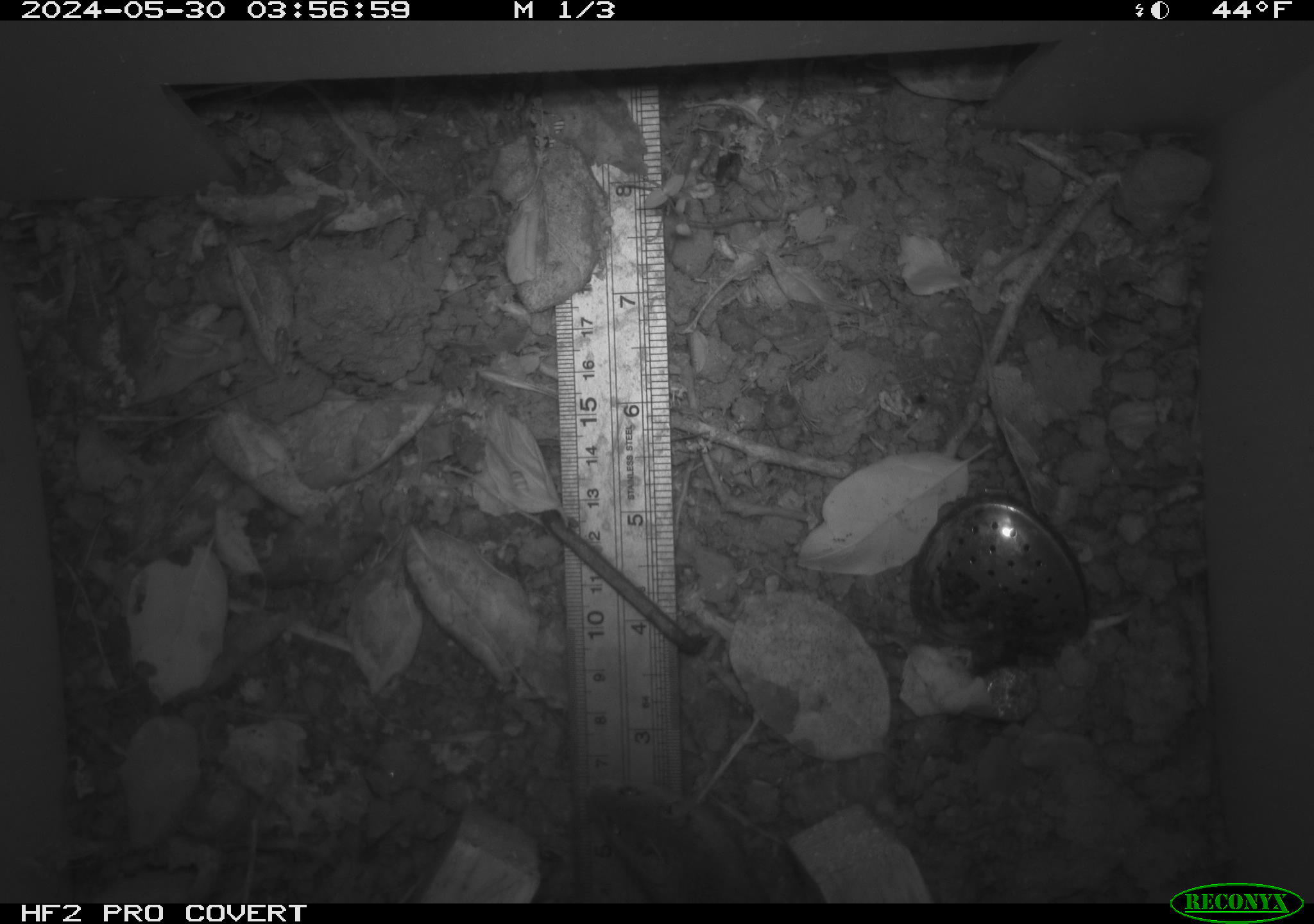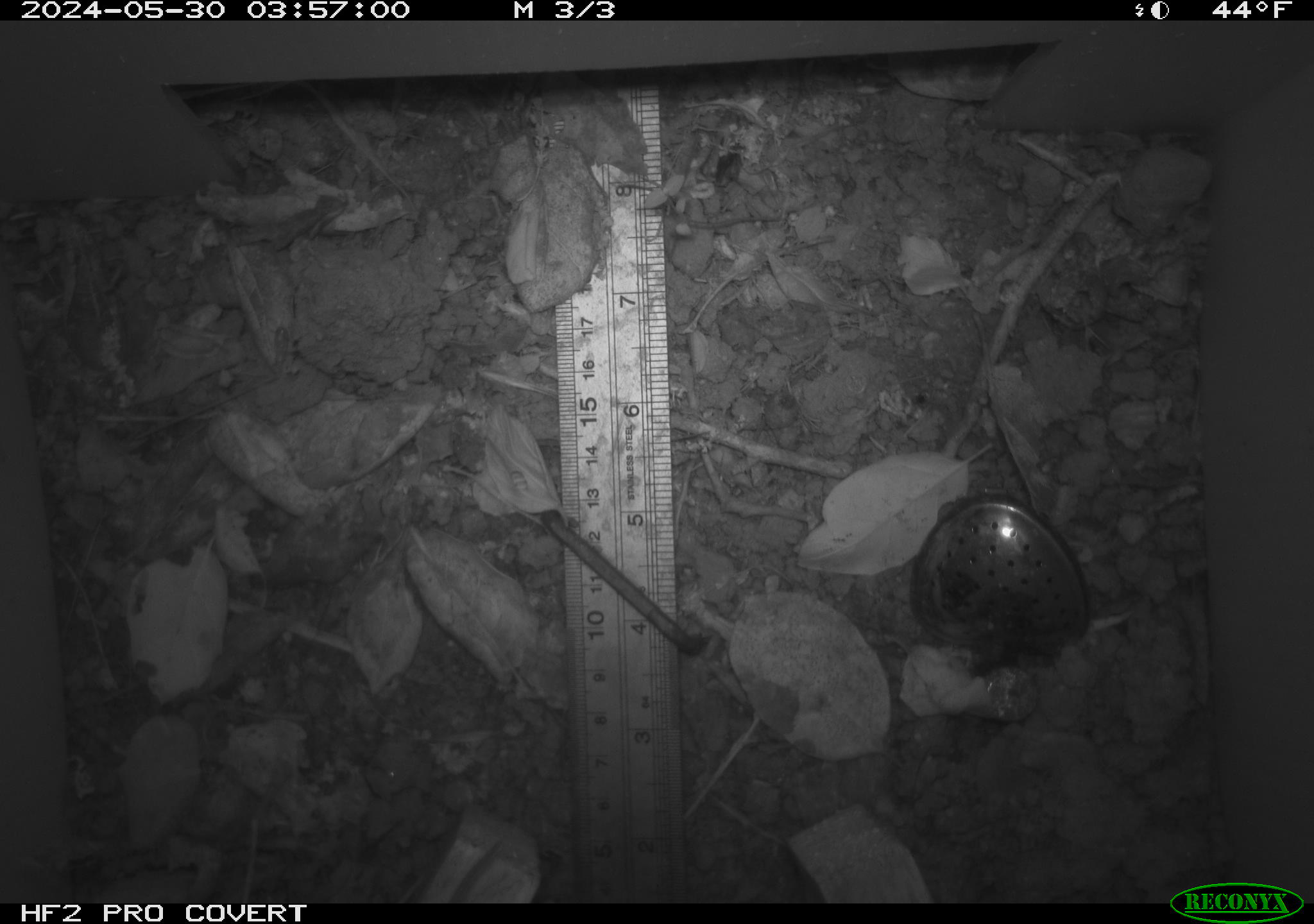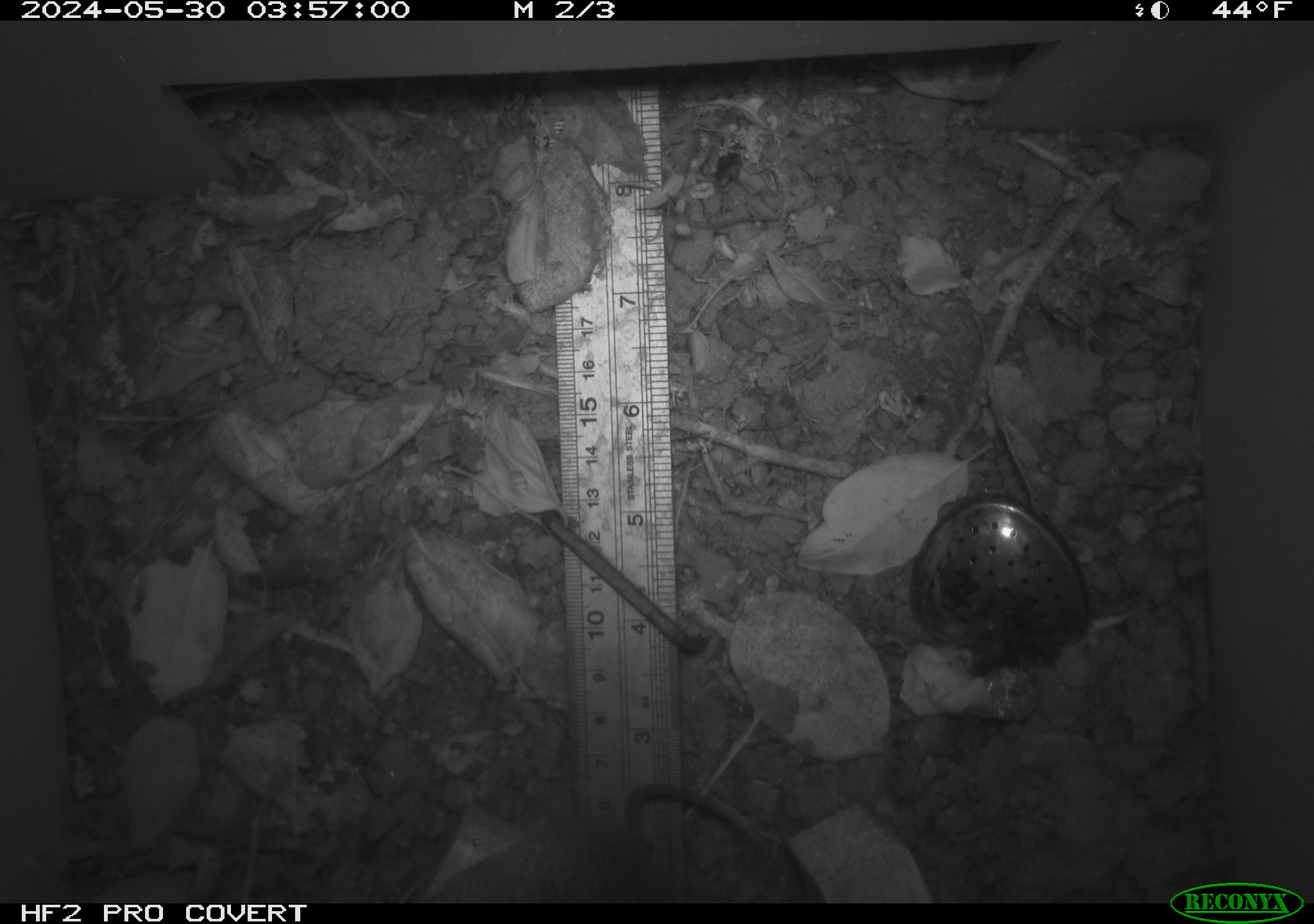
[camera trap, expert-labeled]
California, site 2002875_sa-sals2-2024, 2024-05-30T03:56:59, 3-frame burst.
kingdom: Animalia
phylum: Chordata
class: Mammalia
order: Rodentia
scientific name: Rodentia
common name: mouse species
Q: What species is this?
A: Mouse species (Rodentia).